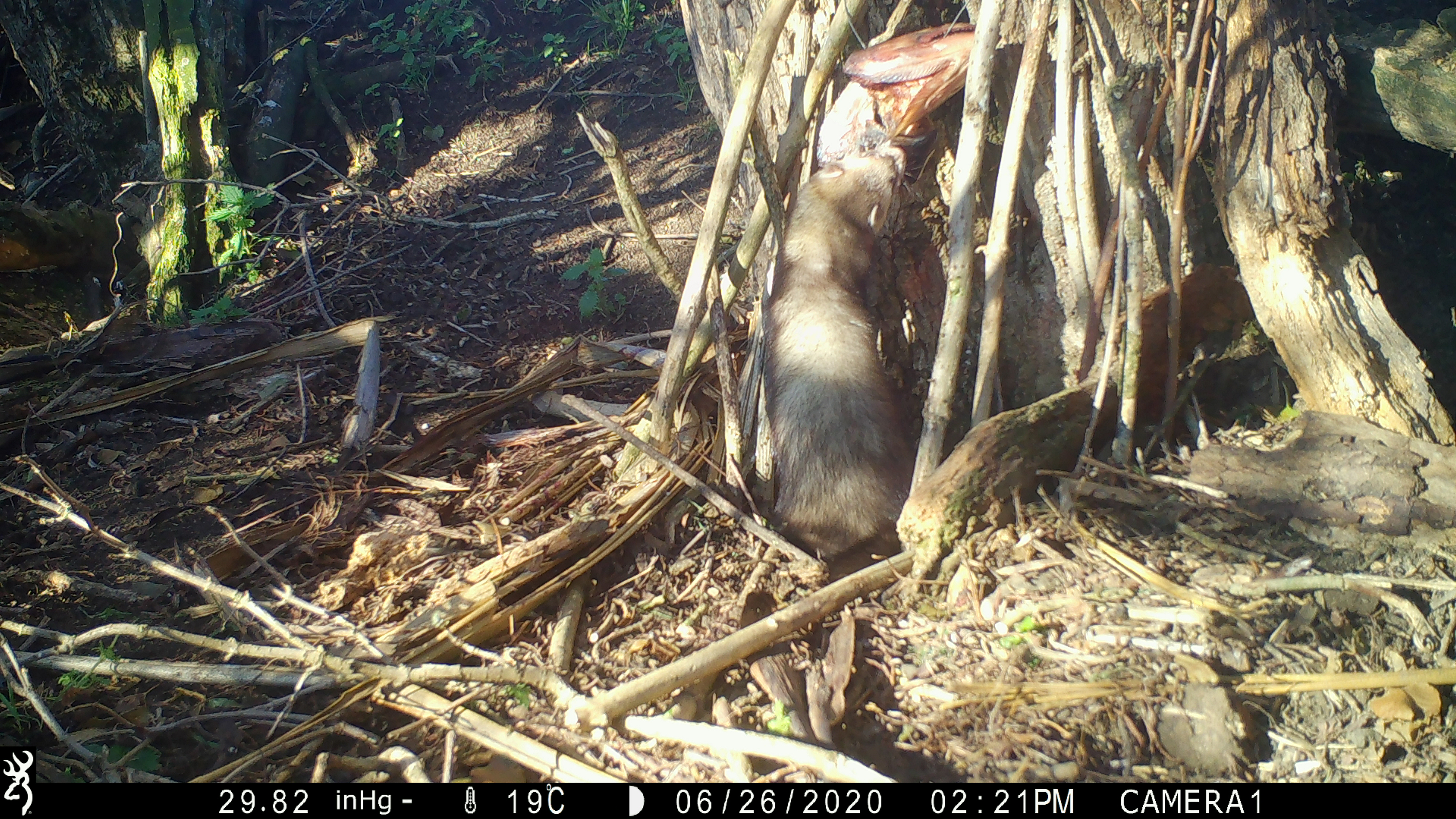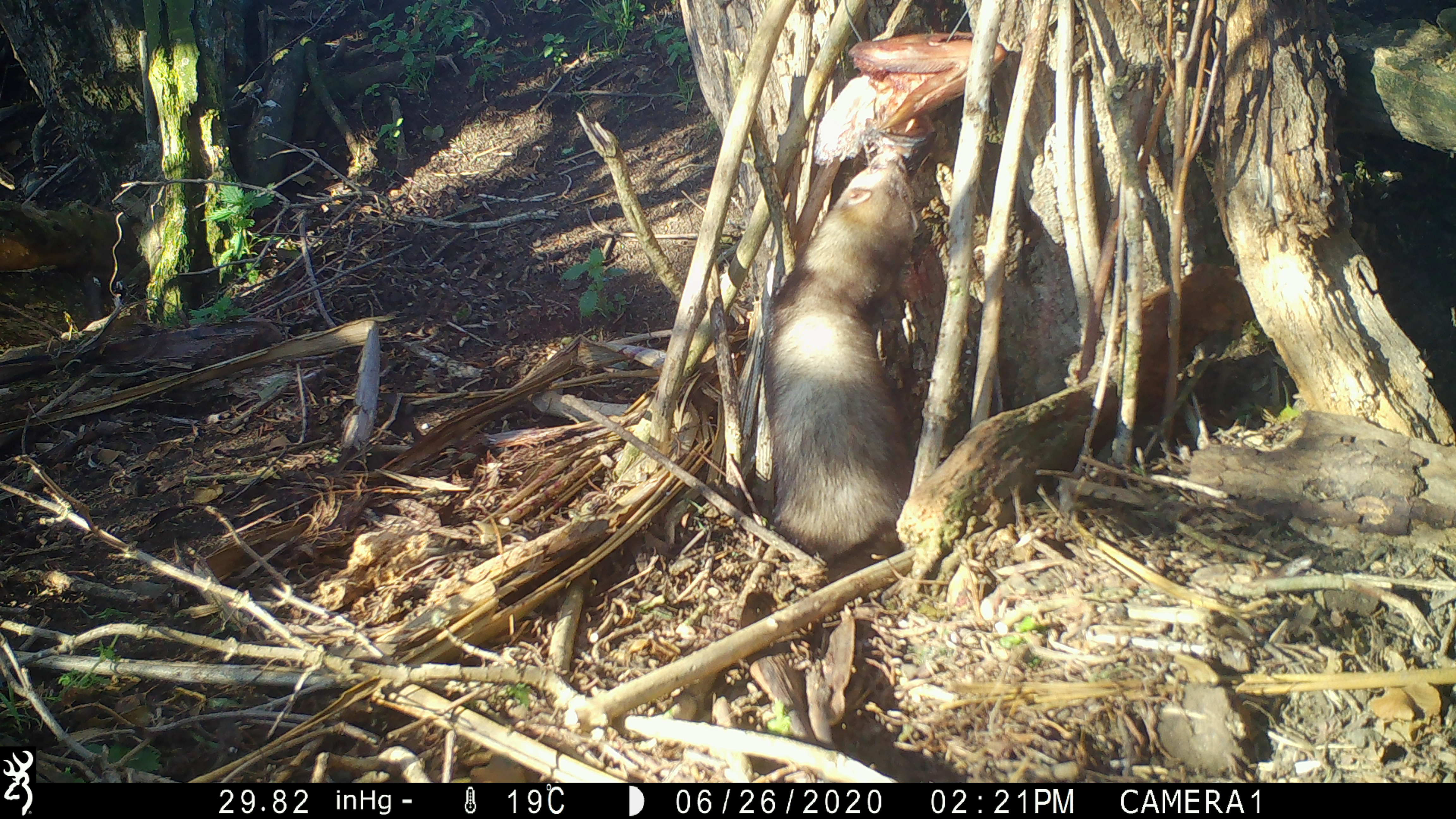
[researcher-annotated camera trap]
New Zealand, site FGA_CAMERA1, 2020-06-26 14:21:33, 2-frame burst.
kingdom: Animalia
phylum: Chordata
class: Mammalia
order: Carnivora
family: Mustelidae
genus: Mustela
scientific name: Mustela furo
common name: ferret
Ferret (Mustela furo).